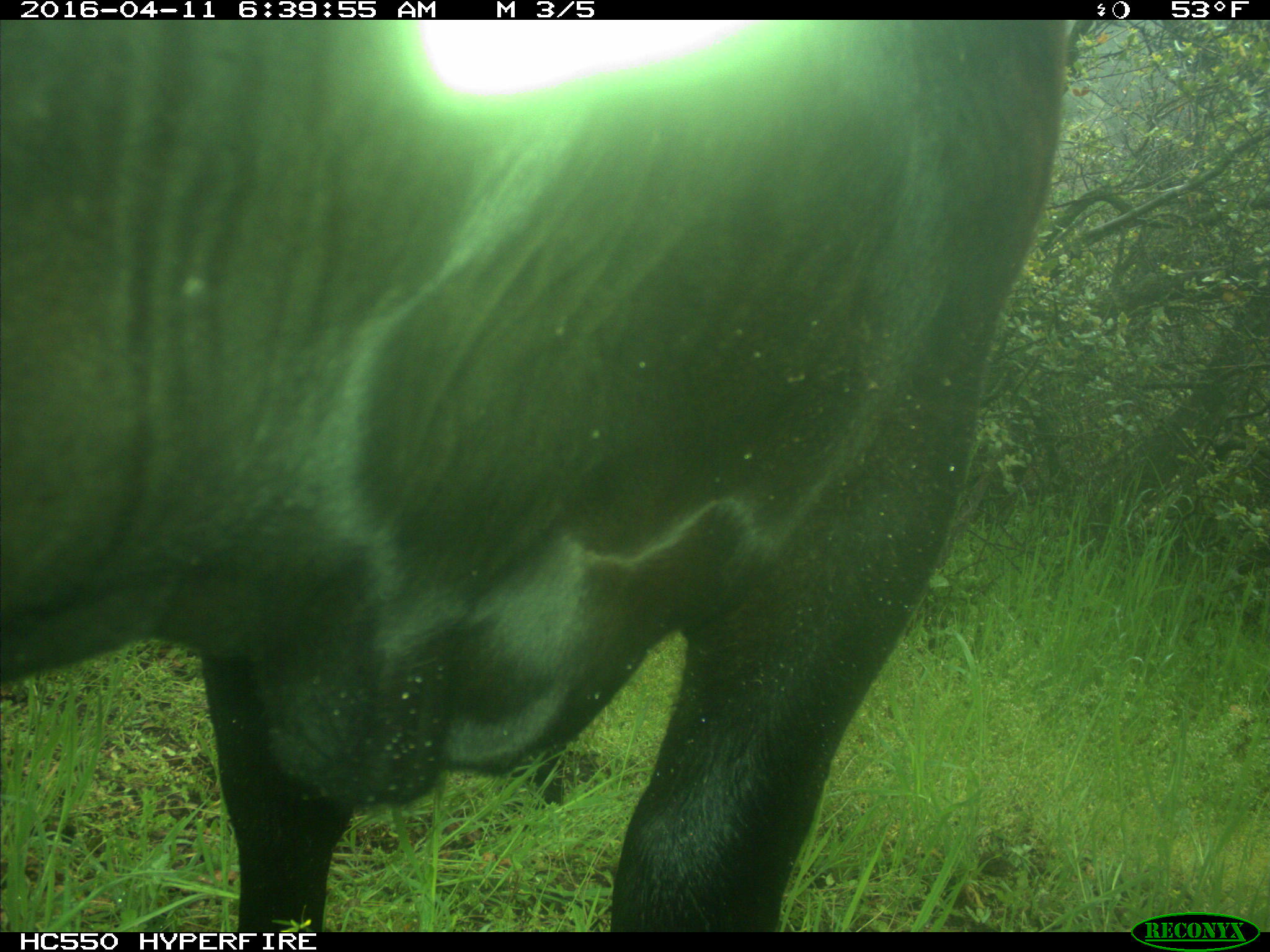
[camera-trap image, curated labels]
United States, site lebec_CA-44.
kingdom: Animalia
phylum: Chordata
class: Mammalia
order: Artiodactyla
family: Bovidae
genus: Bos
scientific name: Bos taurus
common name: domestic cow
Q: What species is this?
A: Bos taurus (domestic cow).